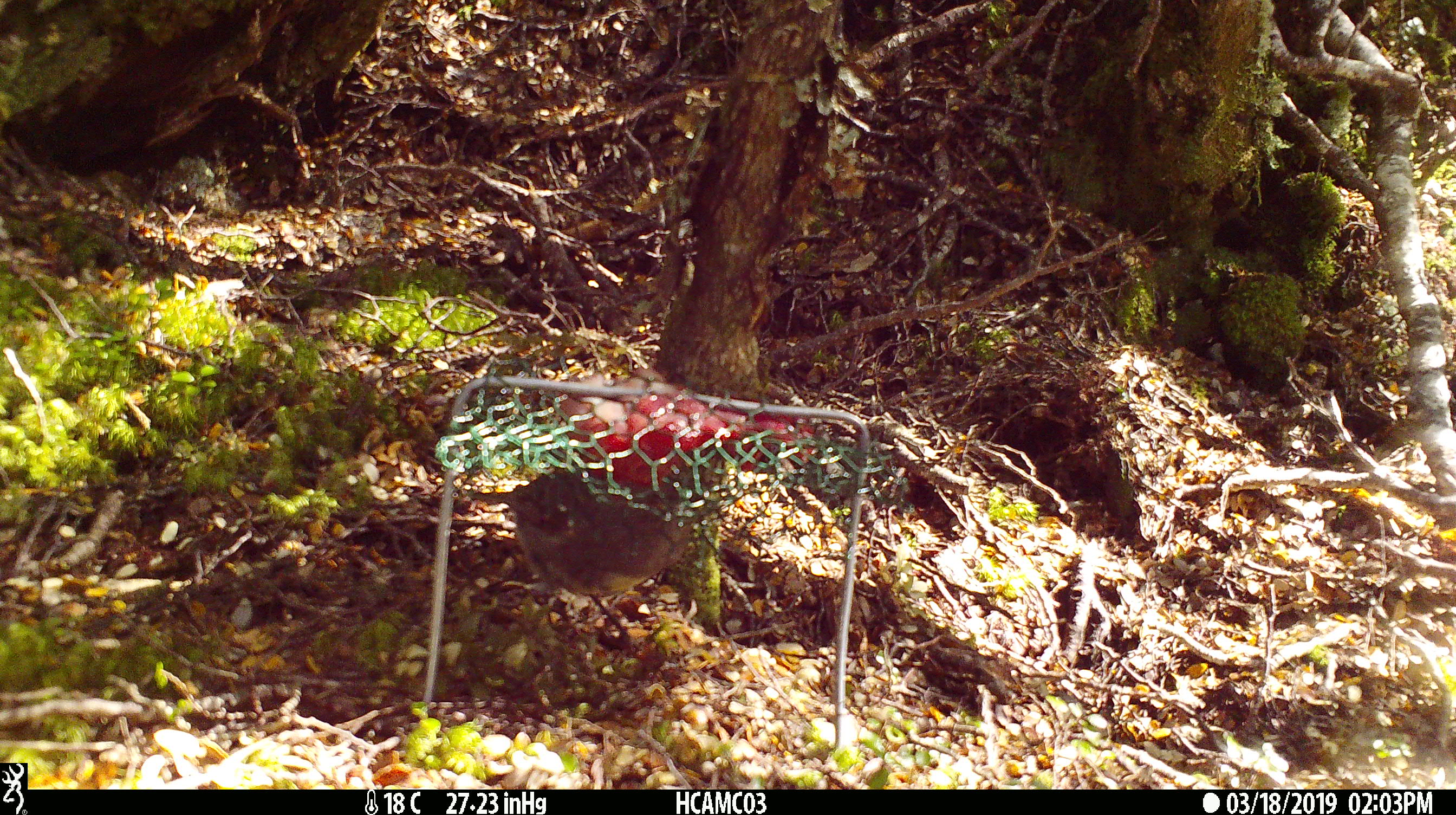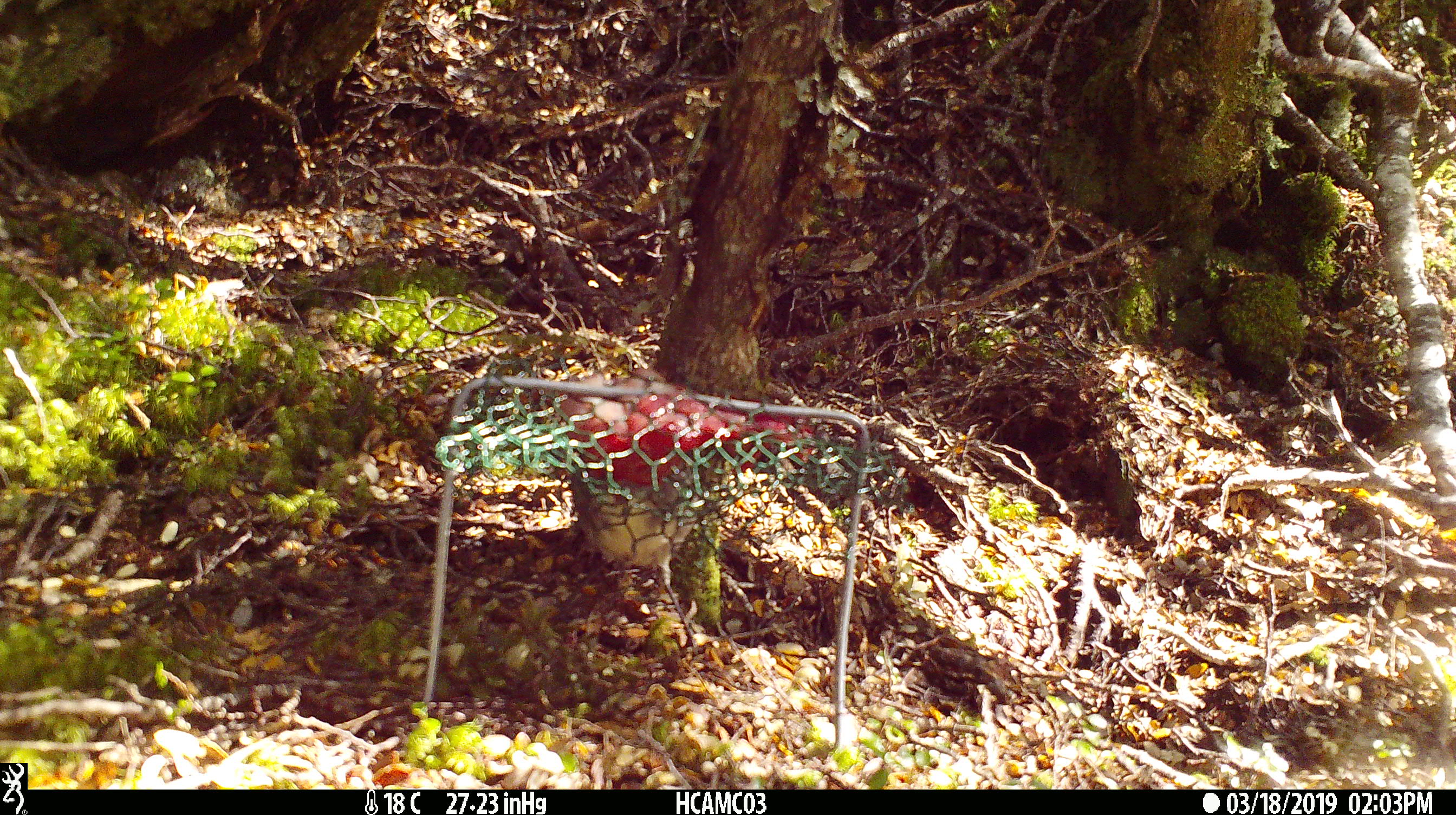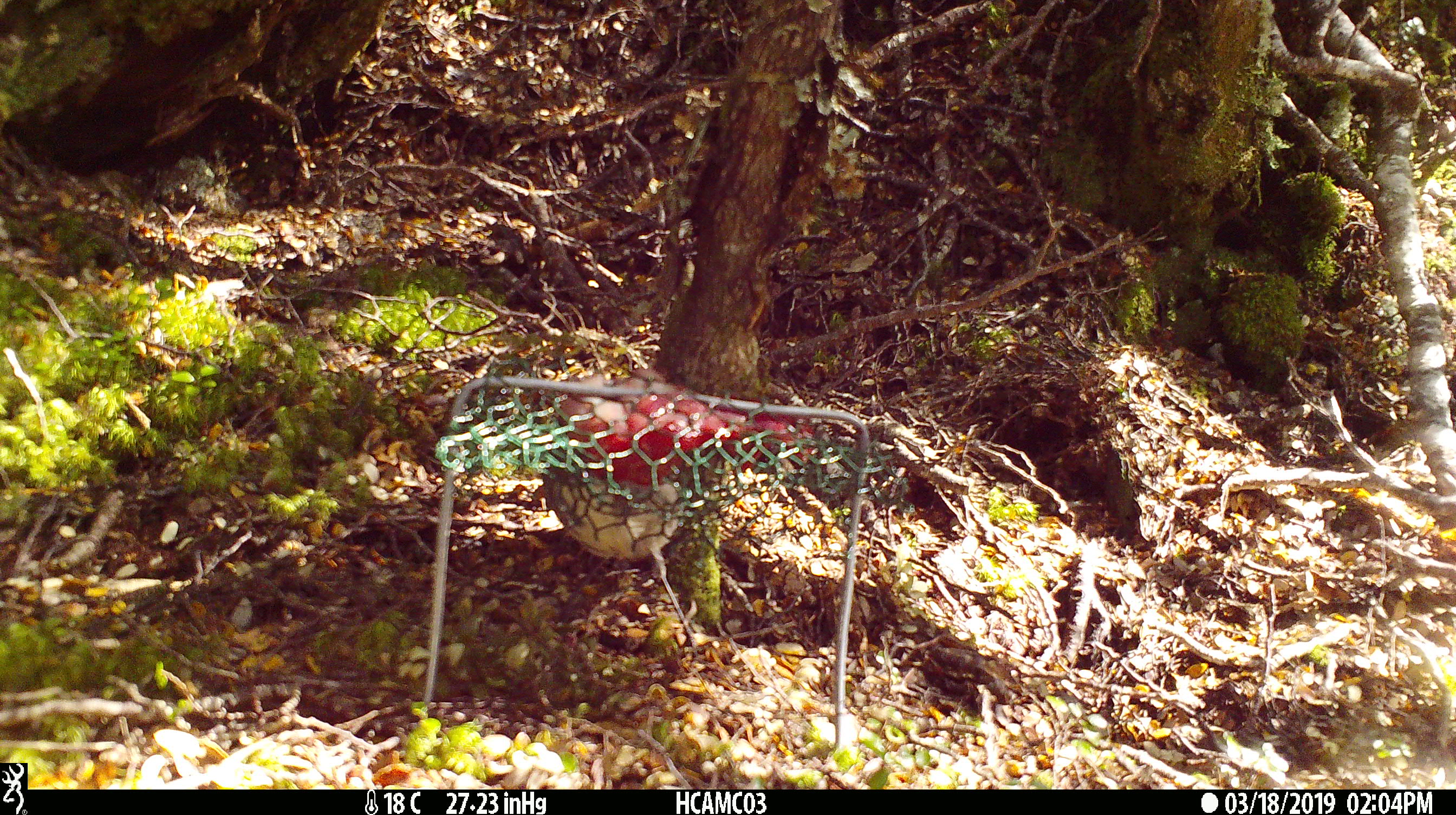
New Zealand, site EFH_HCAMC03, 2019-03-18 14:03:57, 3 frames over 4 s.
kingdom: Animalia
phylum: Chordata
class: Aves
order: Passeriformes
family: Petroicidae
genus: Petroica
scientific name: Petroica australis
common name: new zealand robin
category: robin